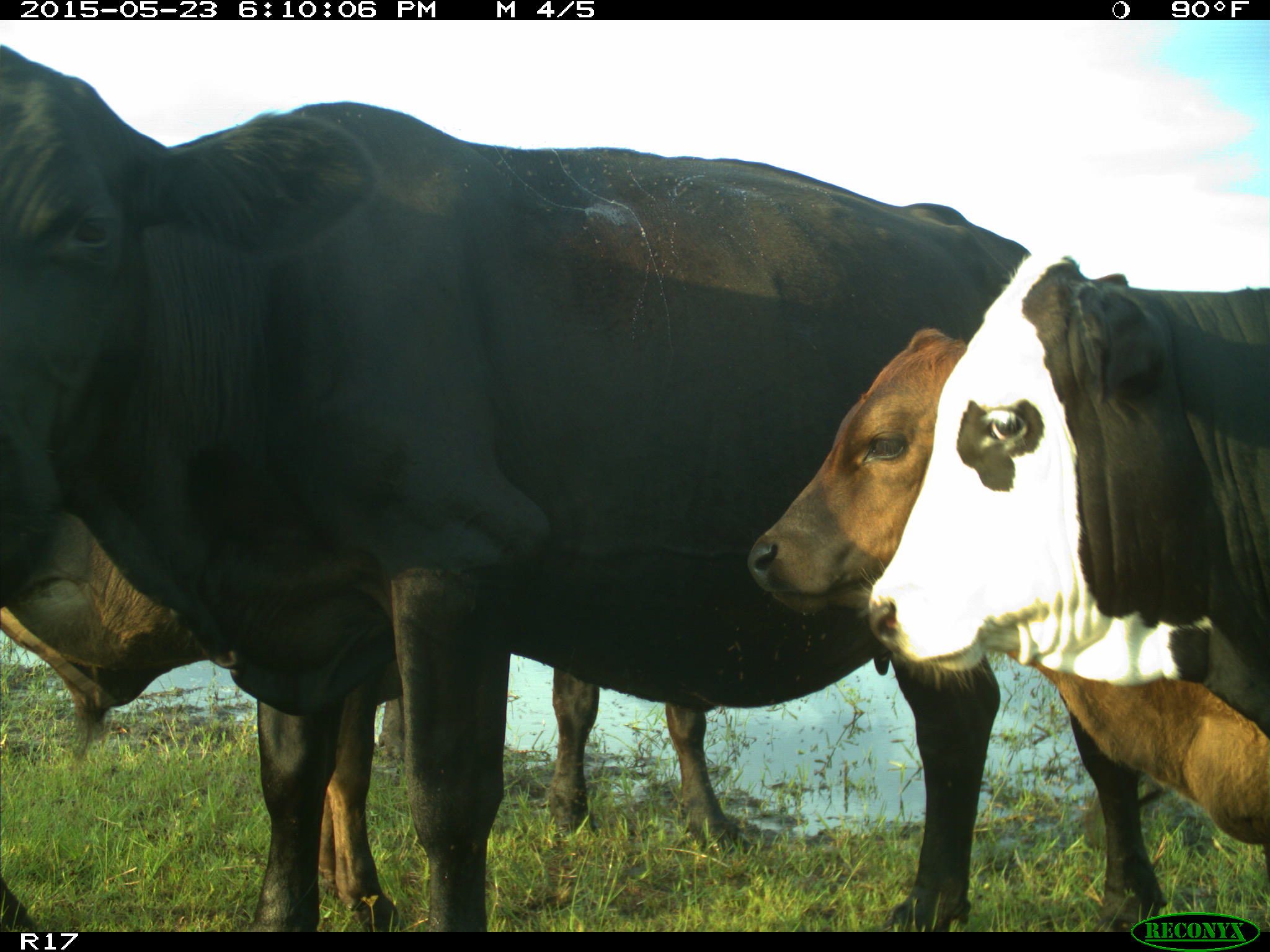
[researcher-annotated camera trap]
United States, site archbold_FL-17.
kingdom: Animalia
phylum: Chordata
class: Mammalia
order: Artiodactyla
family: Bovidae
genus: Bos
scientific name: Bos taurus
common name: domestic cow